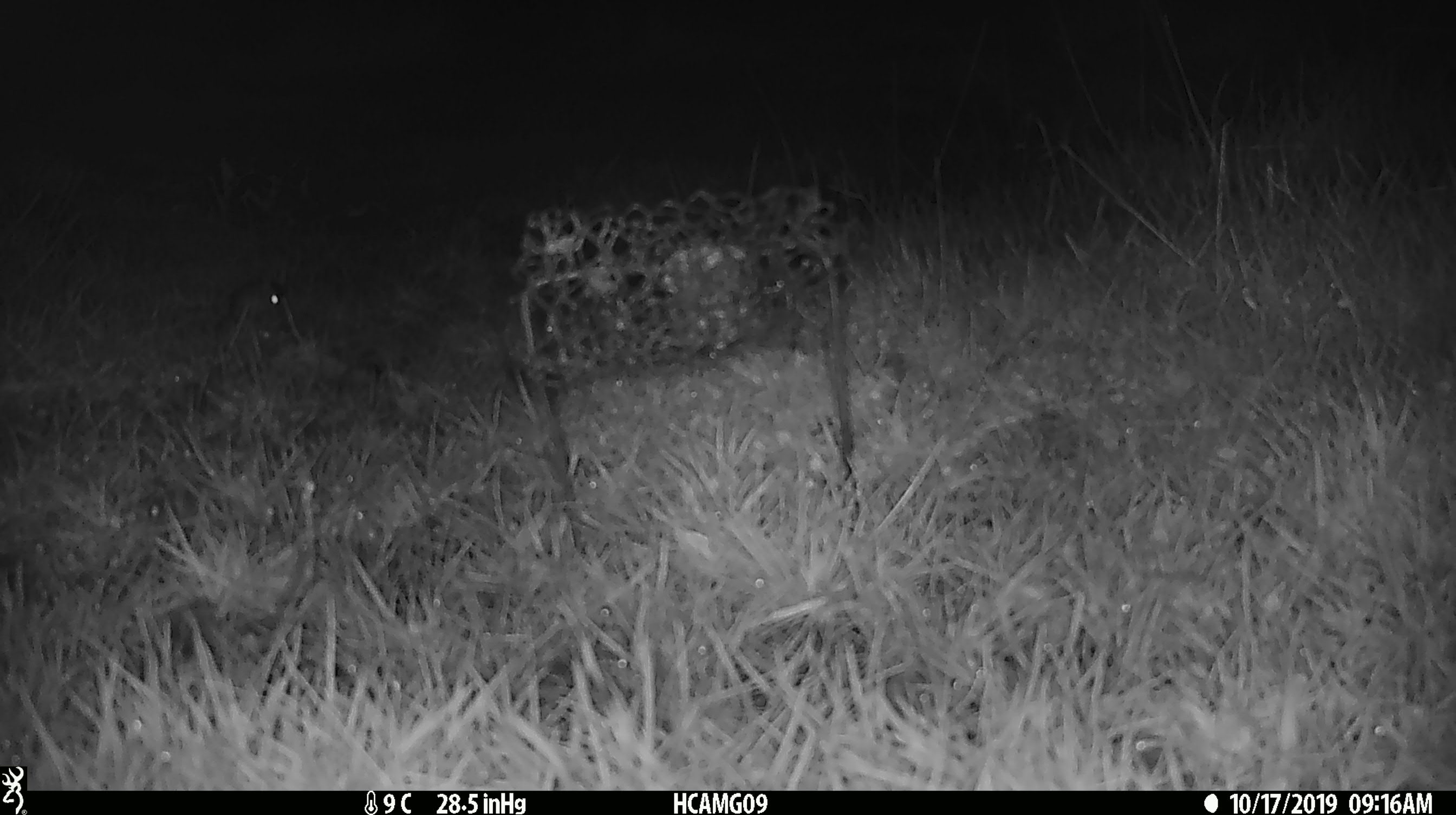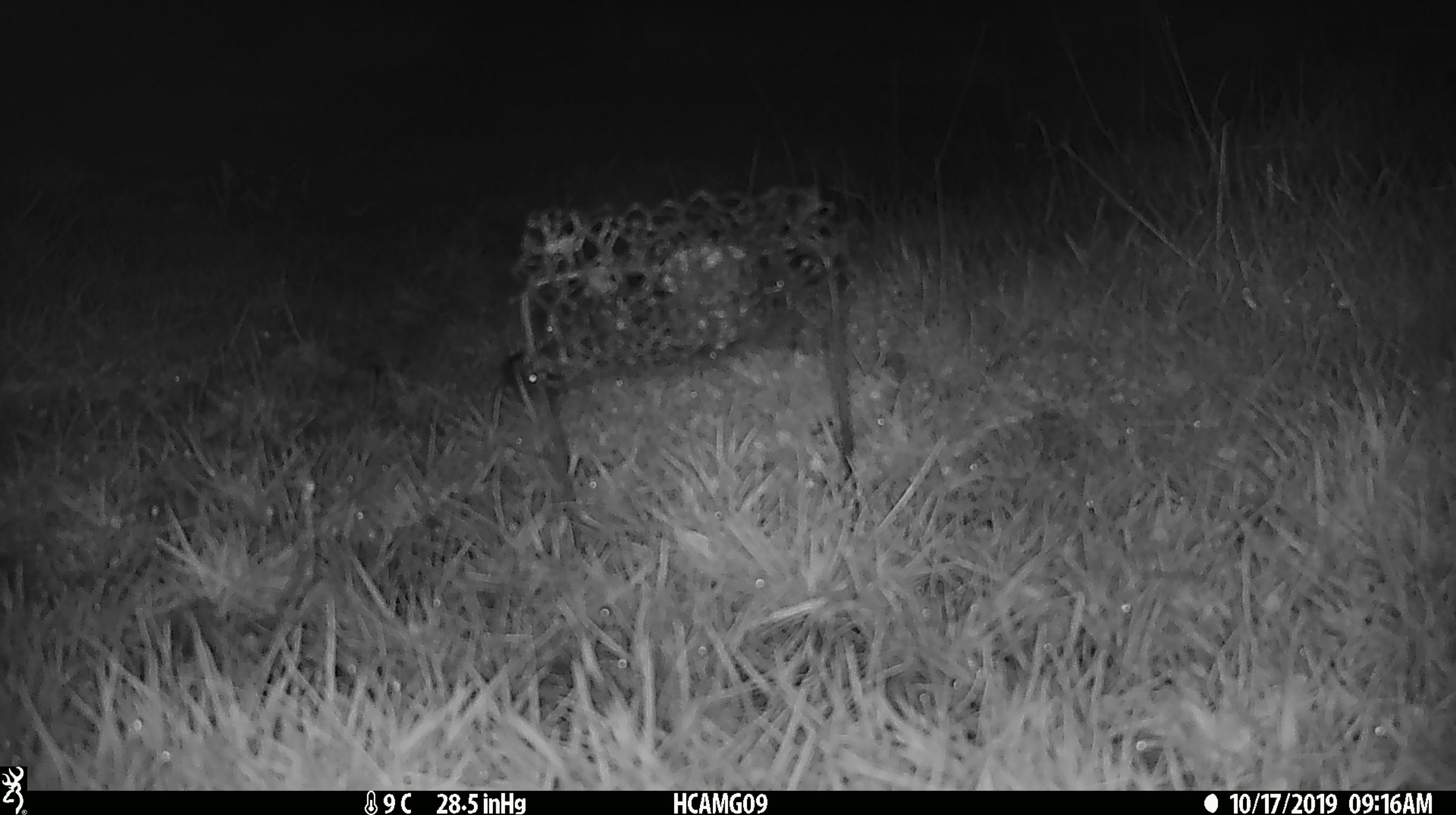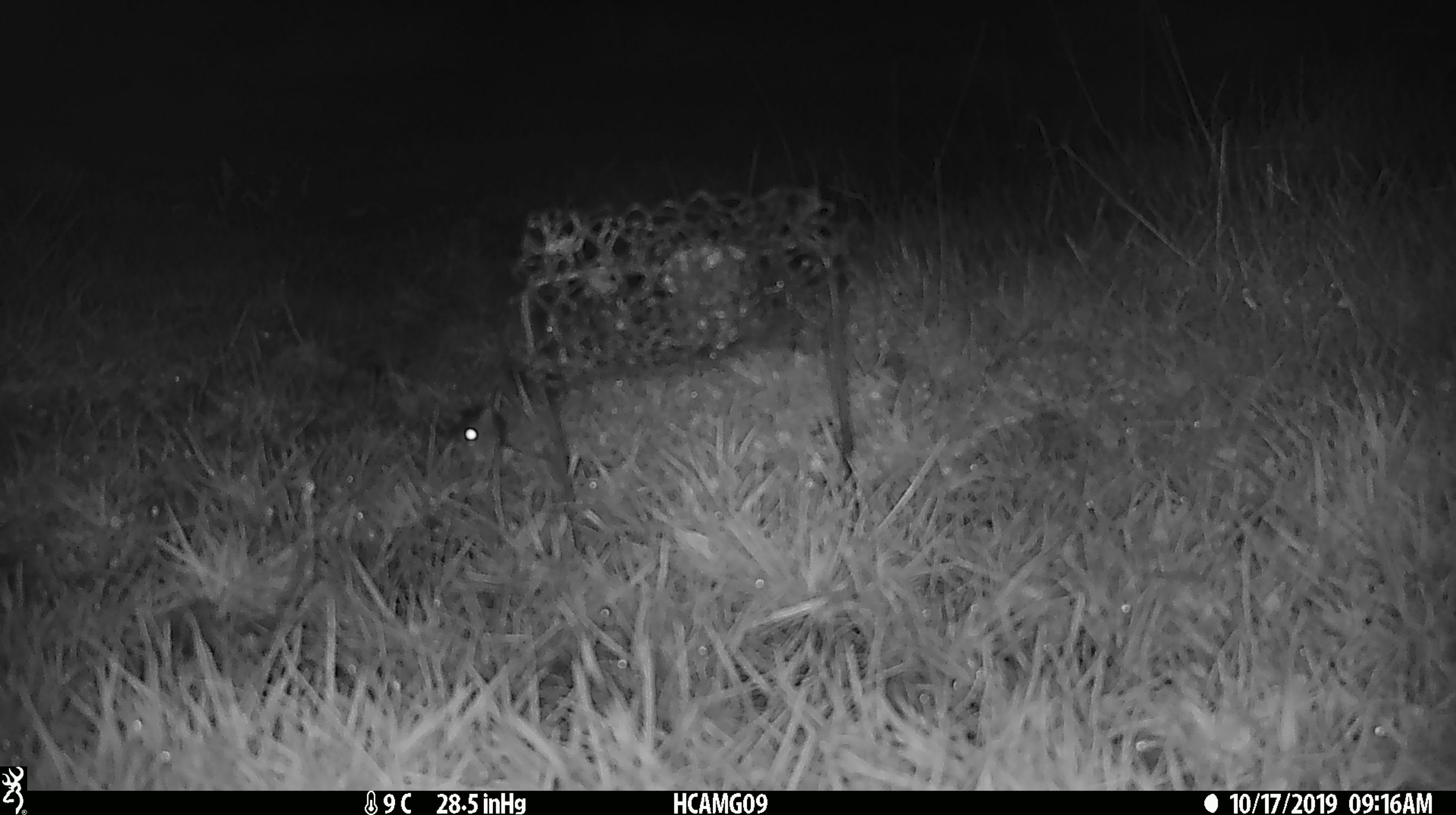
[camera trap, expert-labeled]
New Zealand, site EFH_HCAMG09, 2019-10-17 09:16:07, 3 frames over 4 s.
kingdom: Animalia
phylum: Chordata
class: Mammalia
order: Rodentia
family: Muridae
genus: Mus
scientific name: Mus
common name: mouse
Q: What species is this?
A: Mouse (Mus).